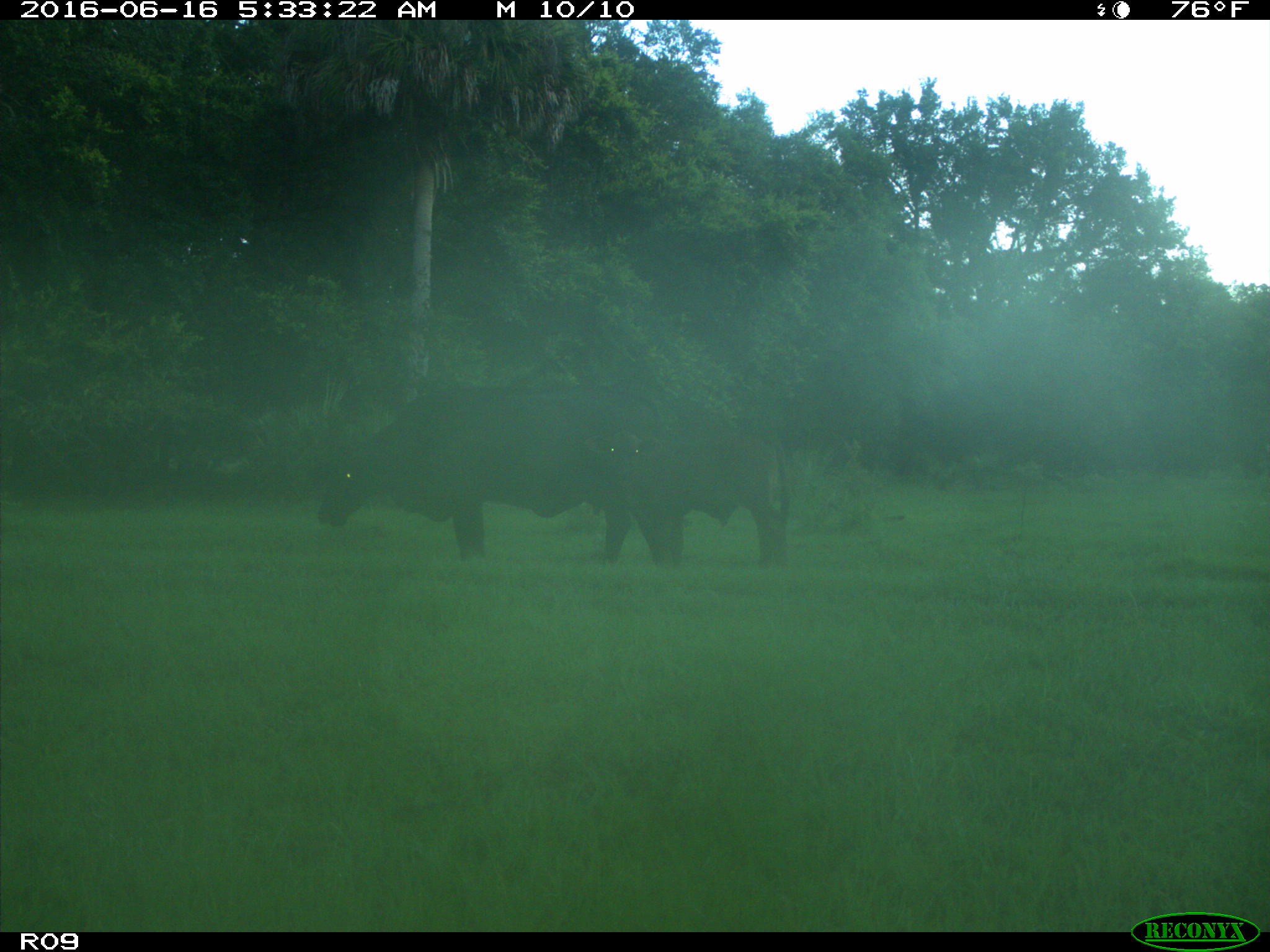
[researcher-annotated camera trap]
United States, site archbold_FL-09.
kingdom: Animalia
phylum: Chordata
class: Mammalia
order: Artiodactyla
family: Bovidae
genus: Bos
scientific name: Bos taurus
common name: domestic cow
Bos taurus (domestic cow).